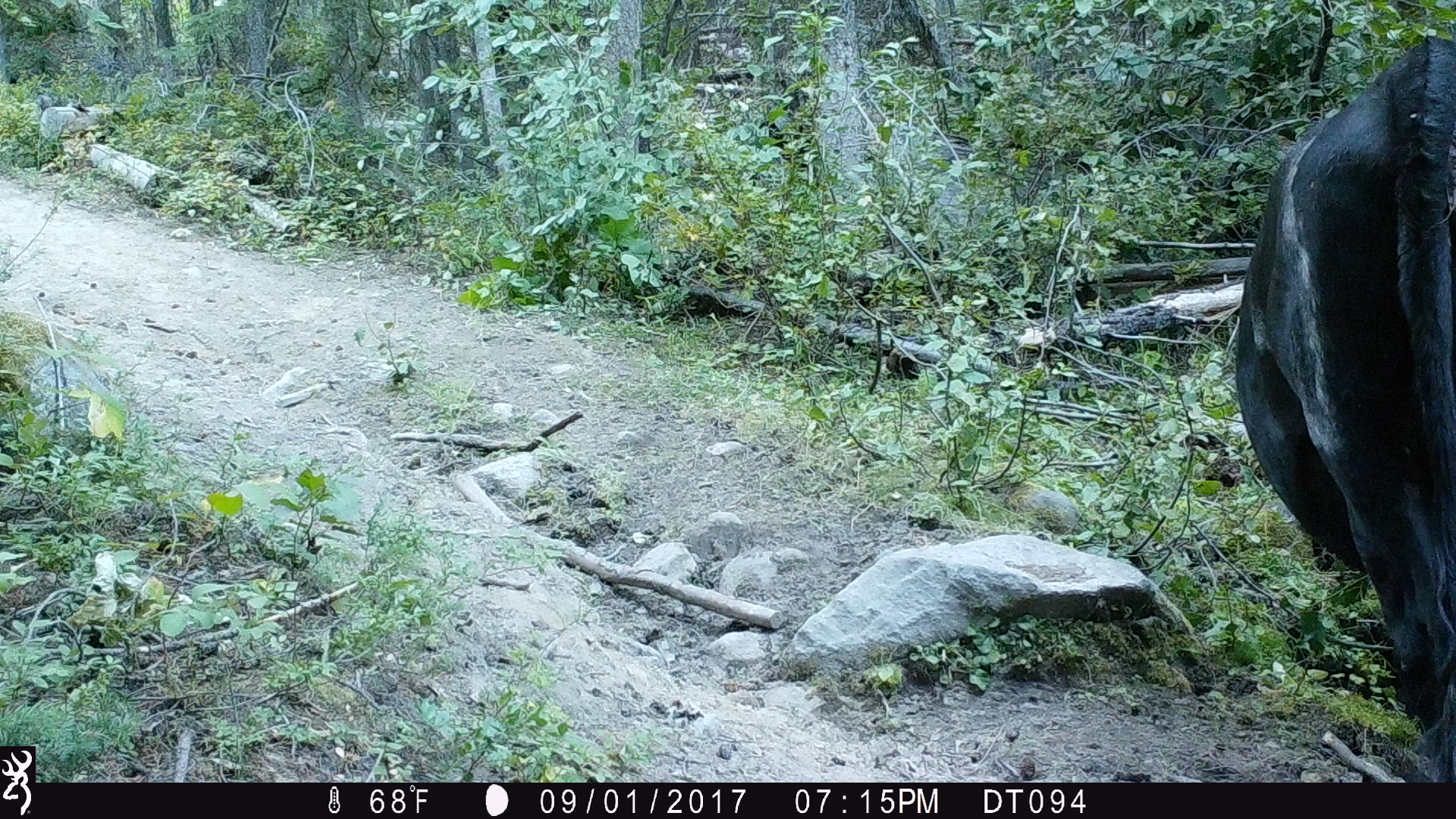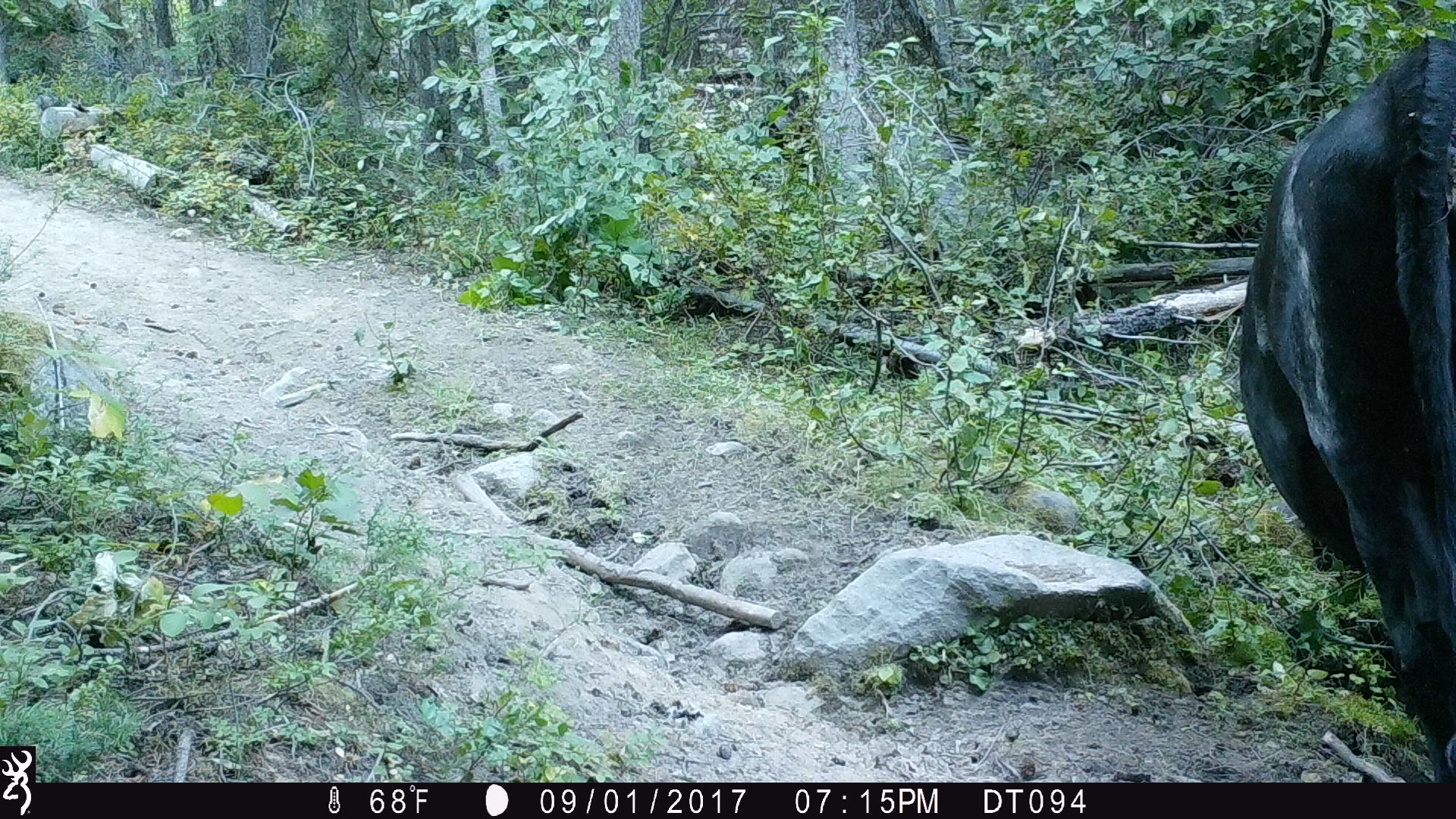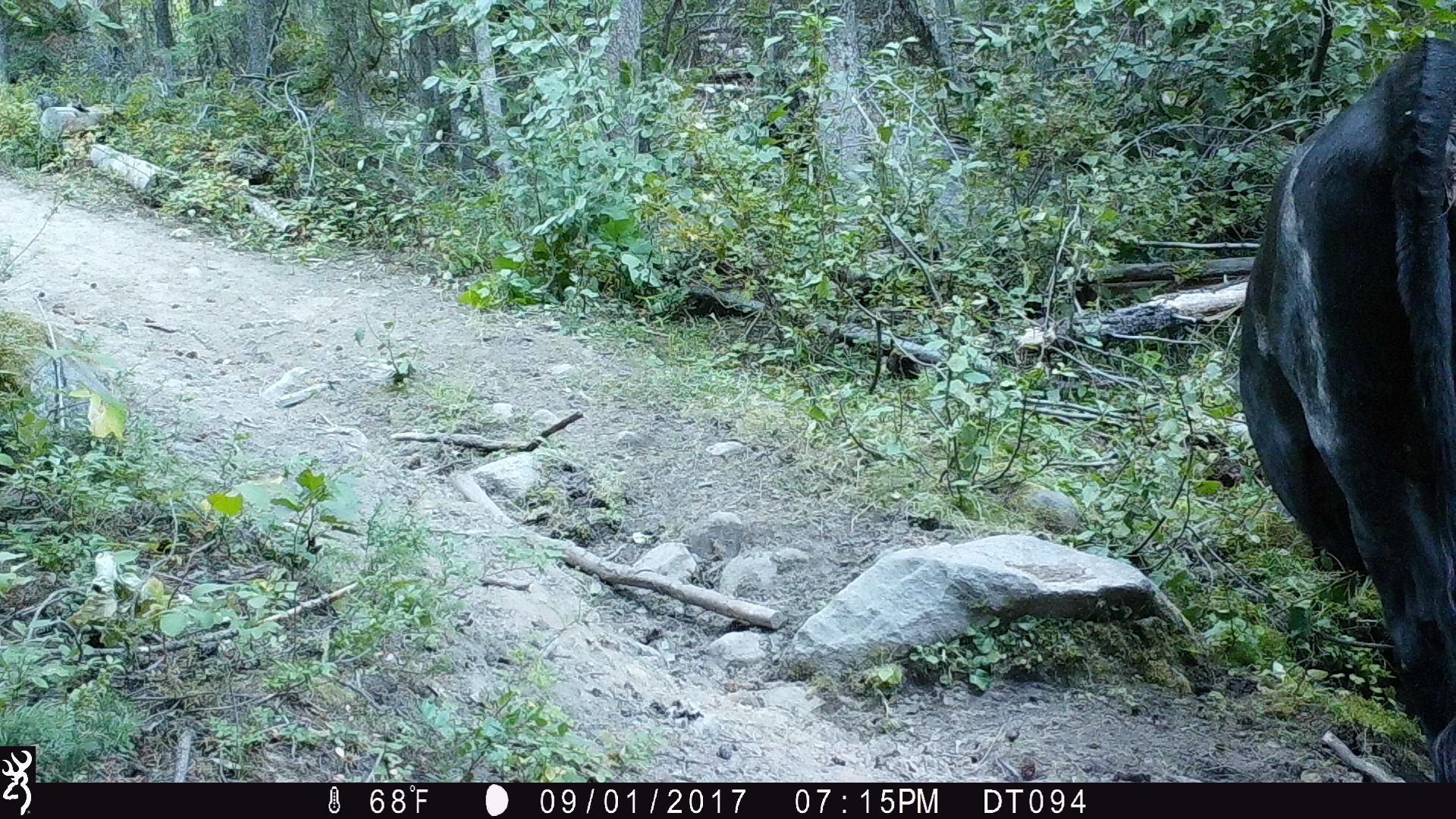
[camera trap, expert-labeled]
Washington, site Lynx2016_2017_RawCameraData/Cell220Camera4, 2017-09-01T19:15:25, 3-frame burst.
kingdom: Animalia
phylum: Chordata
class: Mammalia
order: Artiodactyla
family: Bovidae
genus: Bos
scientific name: Bos taurus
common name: domestic cattle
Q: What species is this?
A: Domestic cattle (Bos taurus).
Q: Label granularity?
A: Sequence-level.